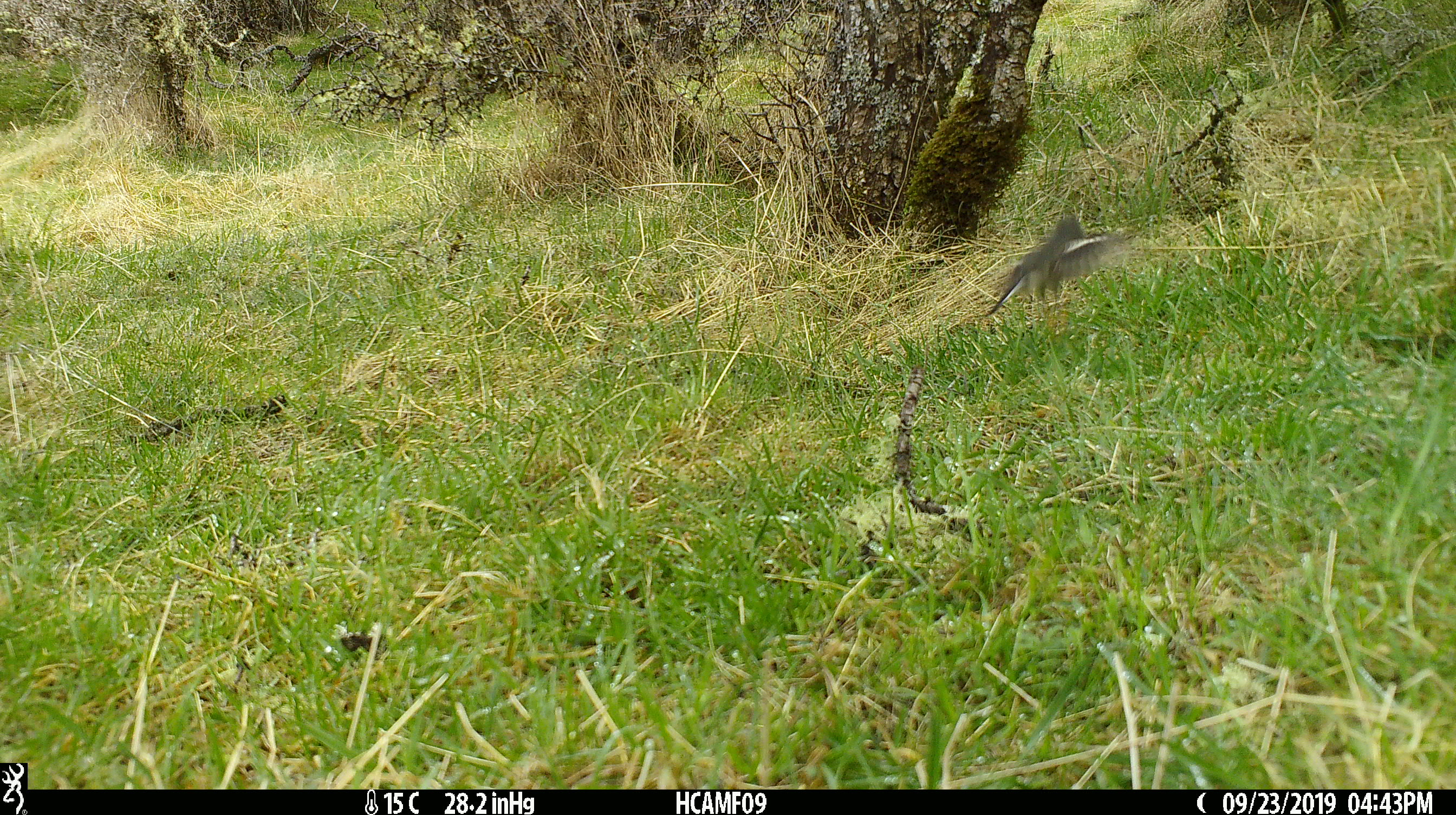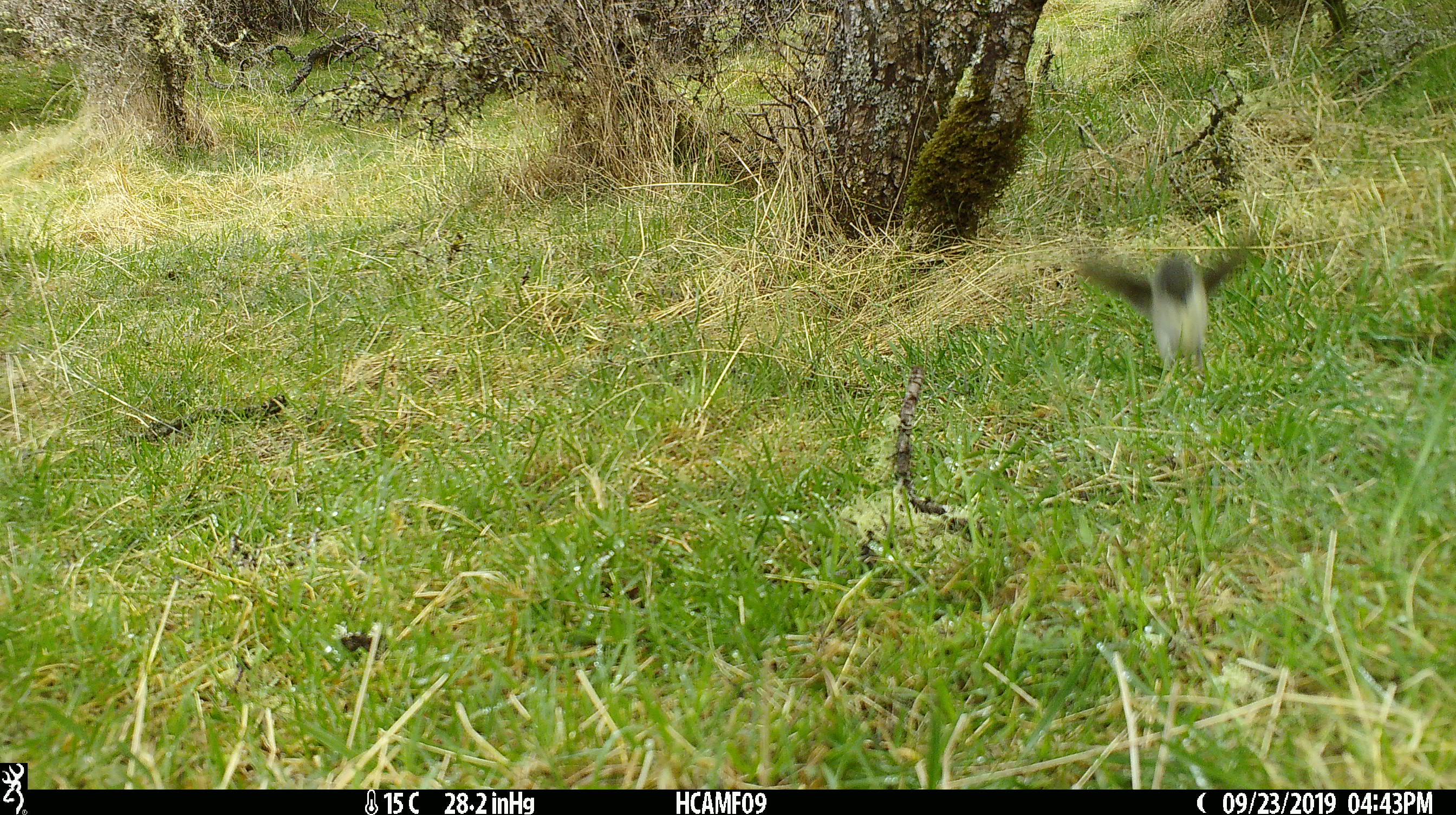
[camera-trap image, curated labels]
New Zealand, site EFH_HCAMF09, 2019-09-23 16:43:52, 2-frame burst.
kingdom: Animalia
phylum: Chordata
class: Aves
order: Passeriformes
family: Petroicidae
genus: Petroica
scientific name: Petroica macrocephala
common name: tomtit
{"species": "tomtit (Petroica macrocephala)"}